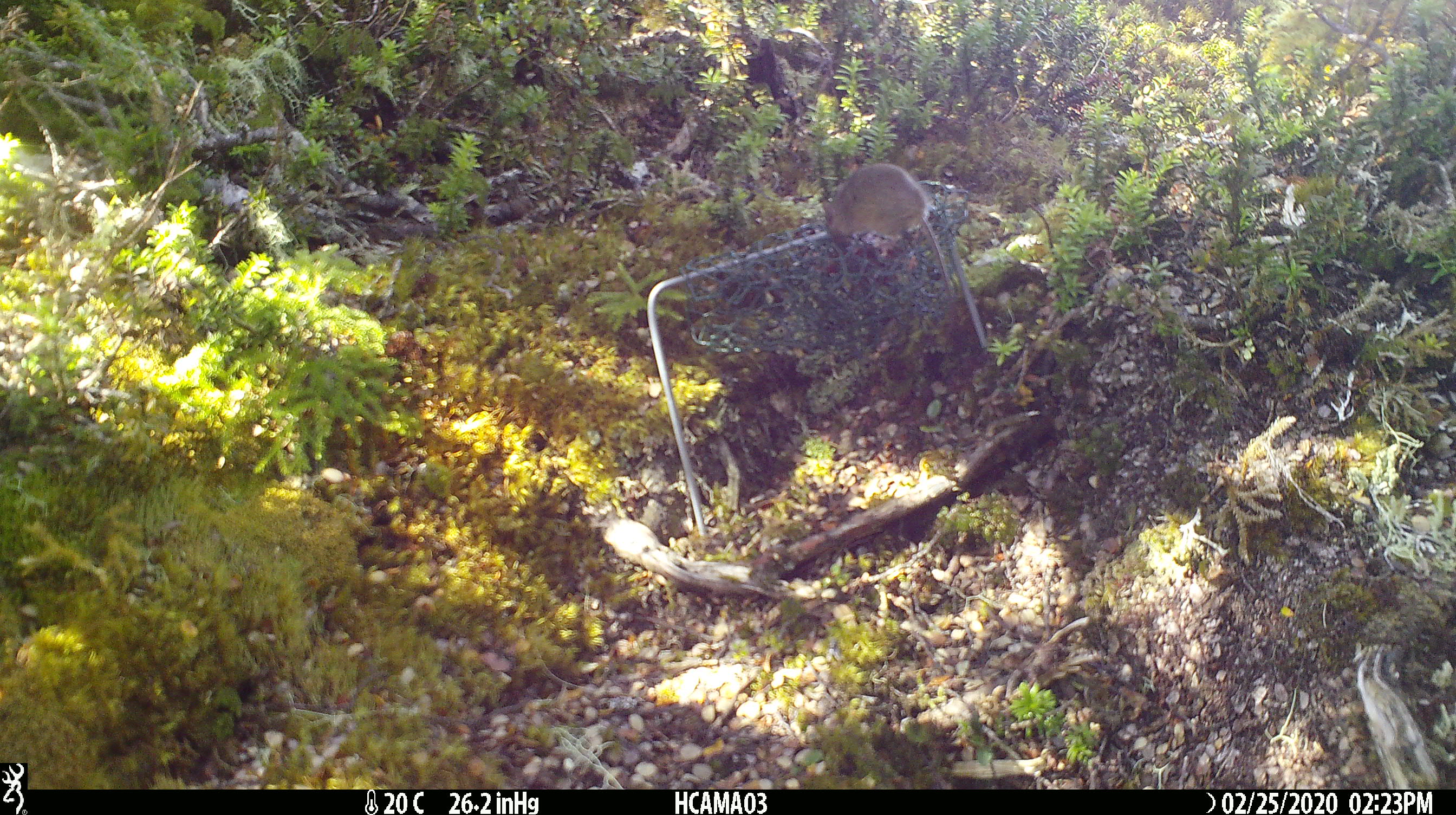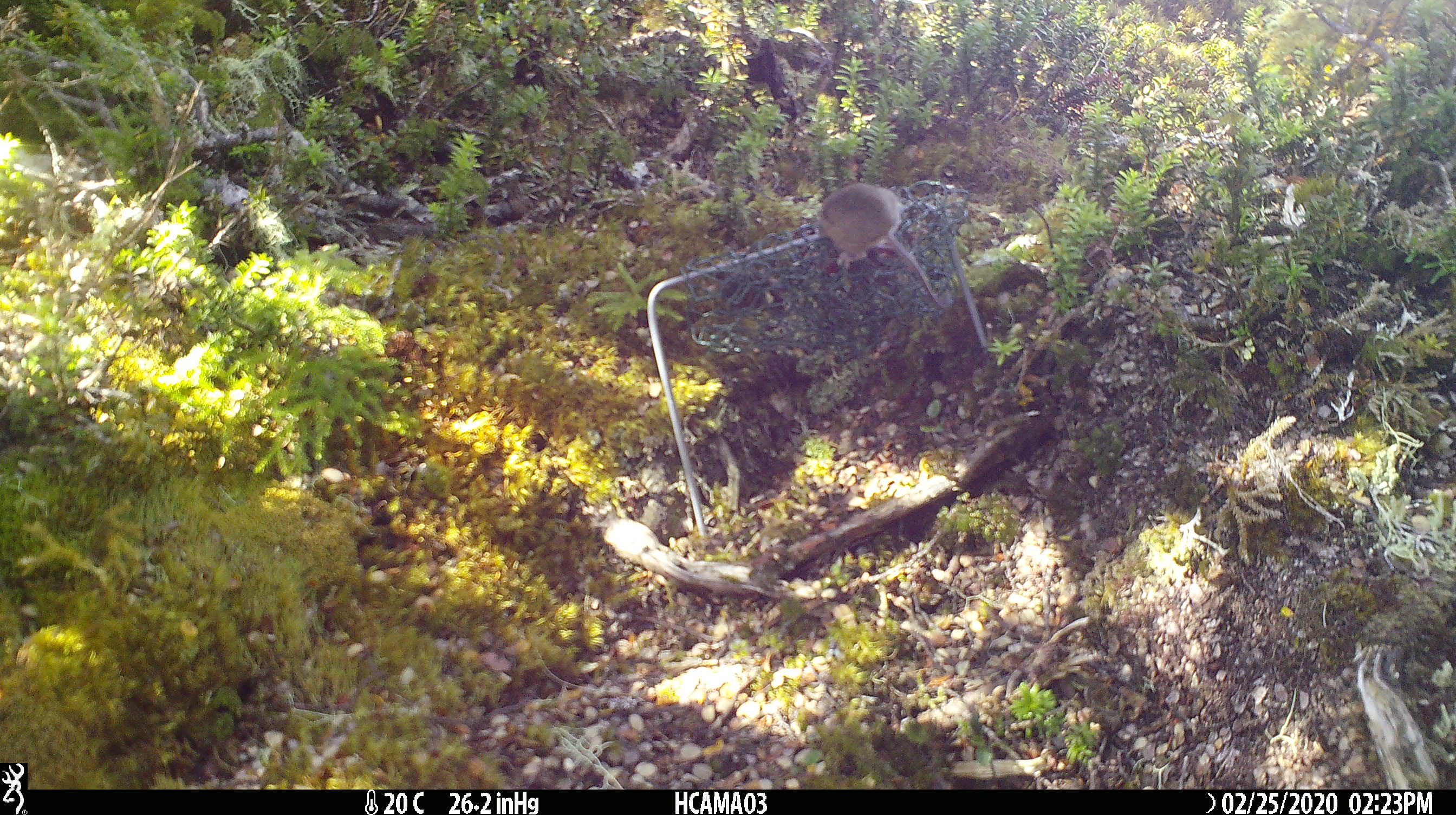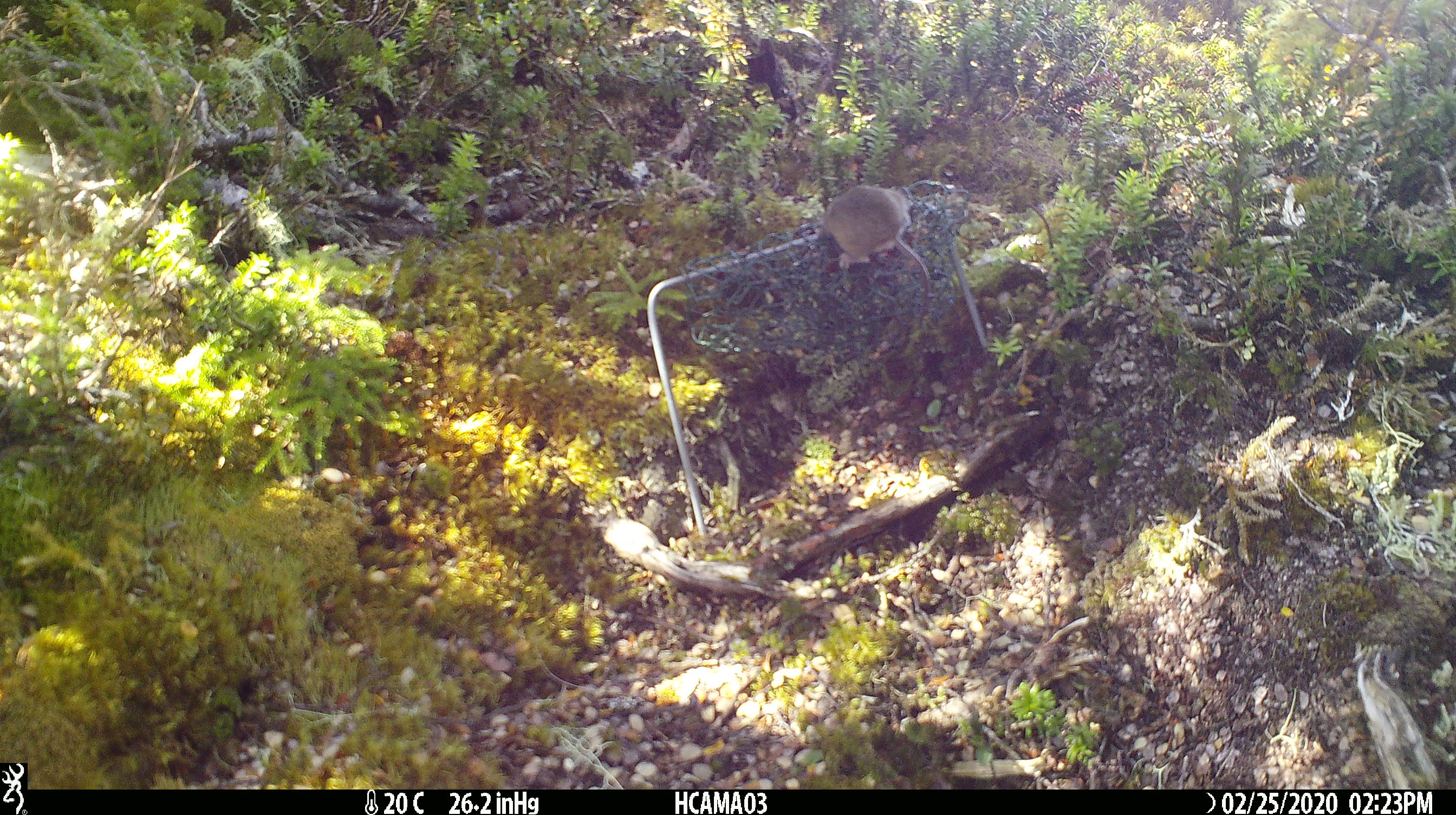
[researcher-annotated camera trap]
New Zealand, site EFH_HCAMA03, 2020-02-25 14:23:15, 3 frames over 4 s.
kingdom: Animalia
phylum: Chordata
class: Mammalia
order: Rodentia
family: Muridae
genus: Mus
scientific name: Mus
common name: mouse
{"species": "mouse (Mus)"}